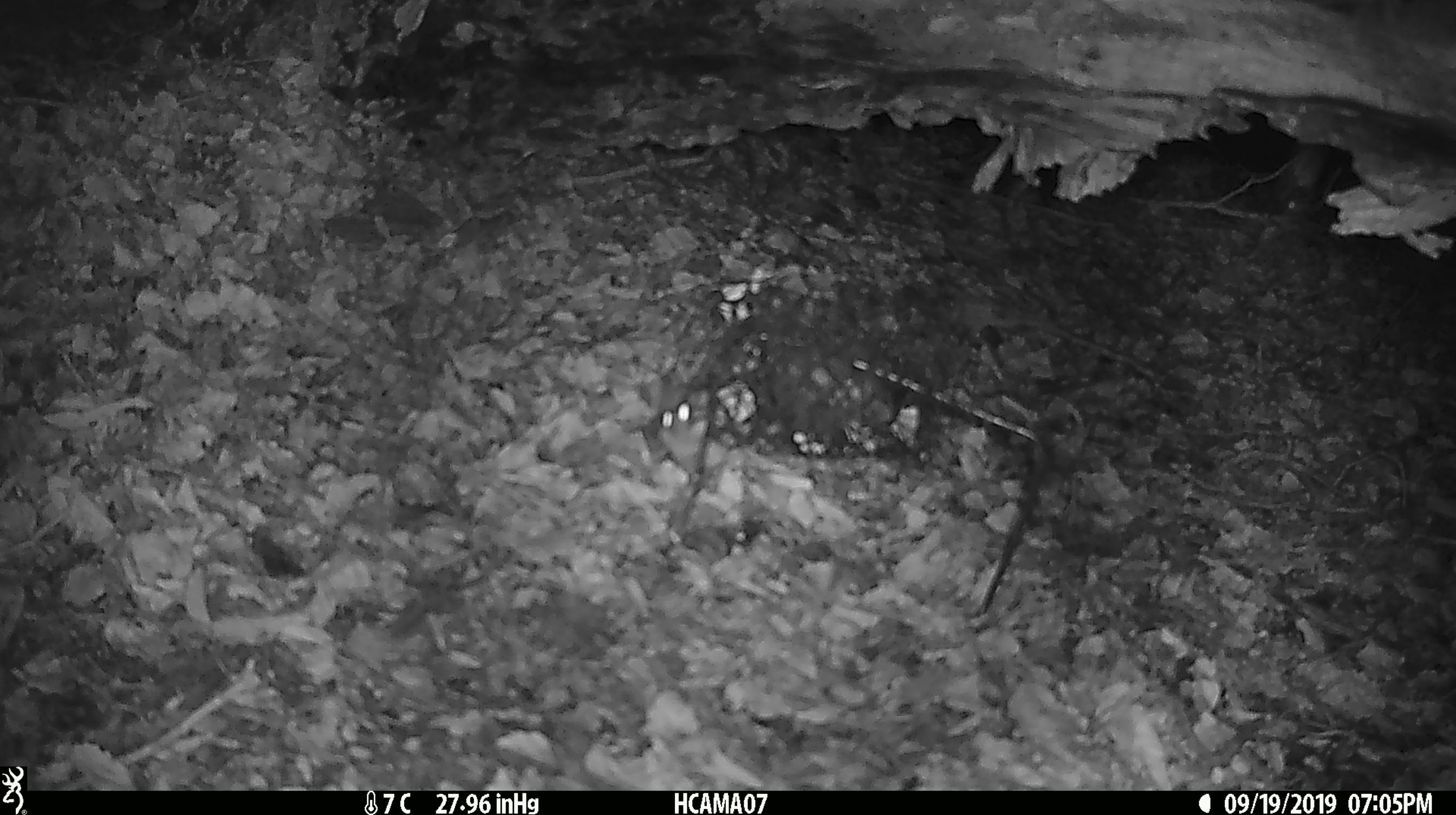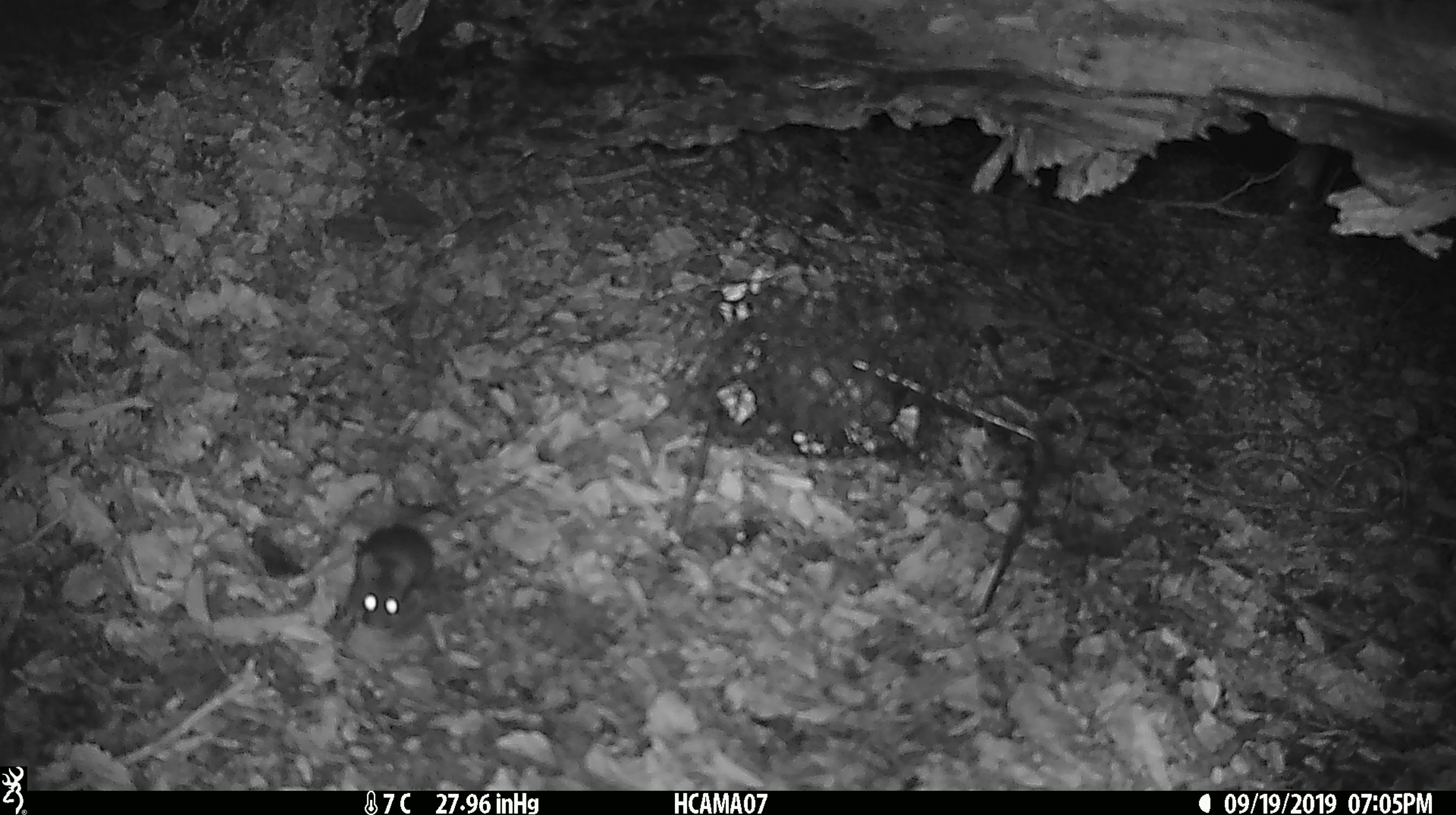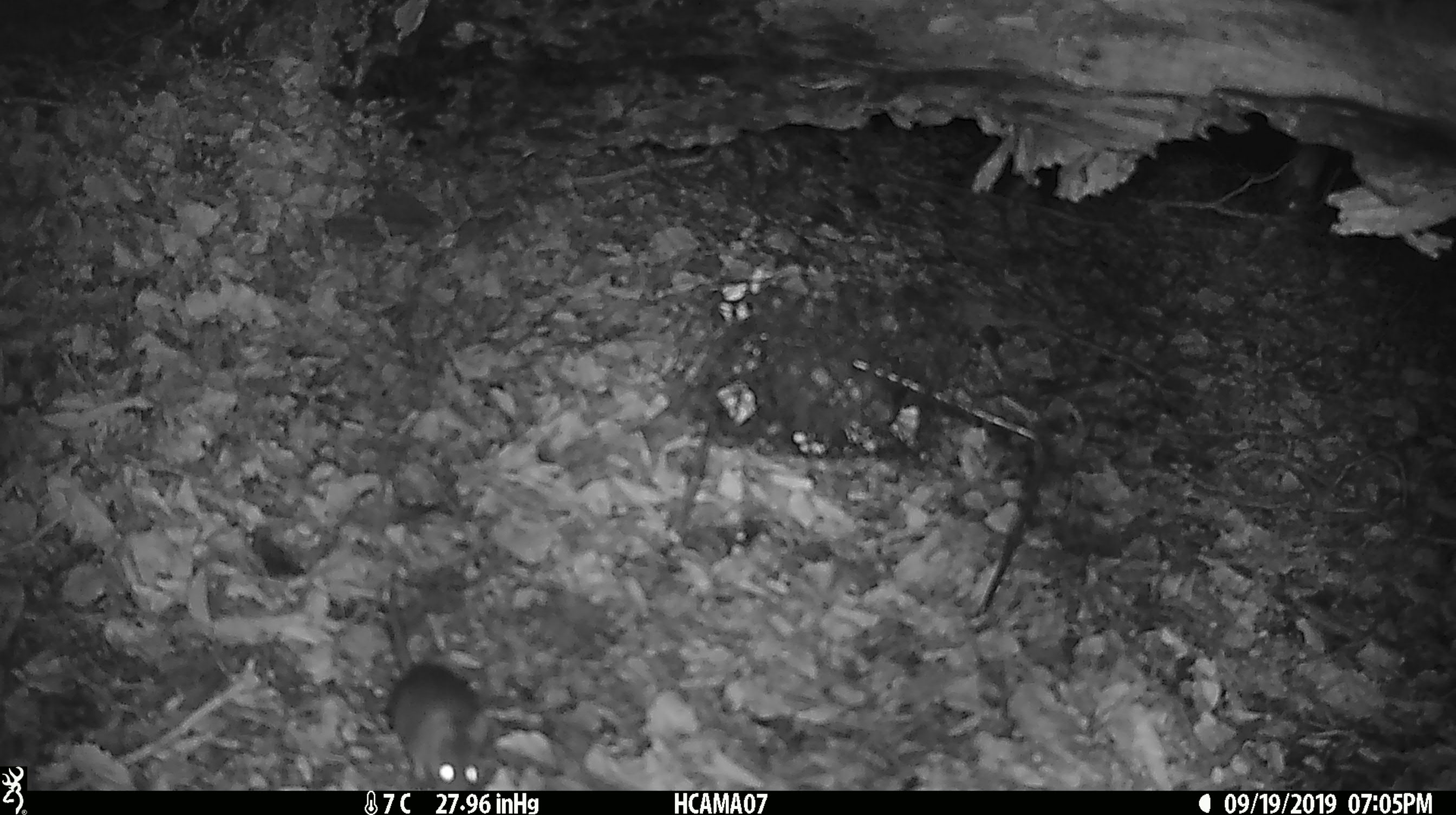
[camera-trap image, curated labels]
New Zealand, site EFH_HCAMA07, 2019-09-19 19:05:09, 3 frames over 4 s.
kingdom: Animalia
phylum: Chordata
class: Mammalia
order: Rodentia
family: Muridae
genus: Mus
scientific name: Mus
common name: mouse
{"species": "mouse (Mus)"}